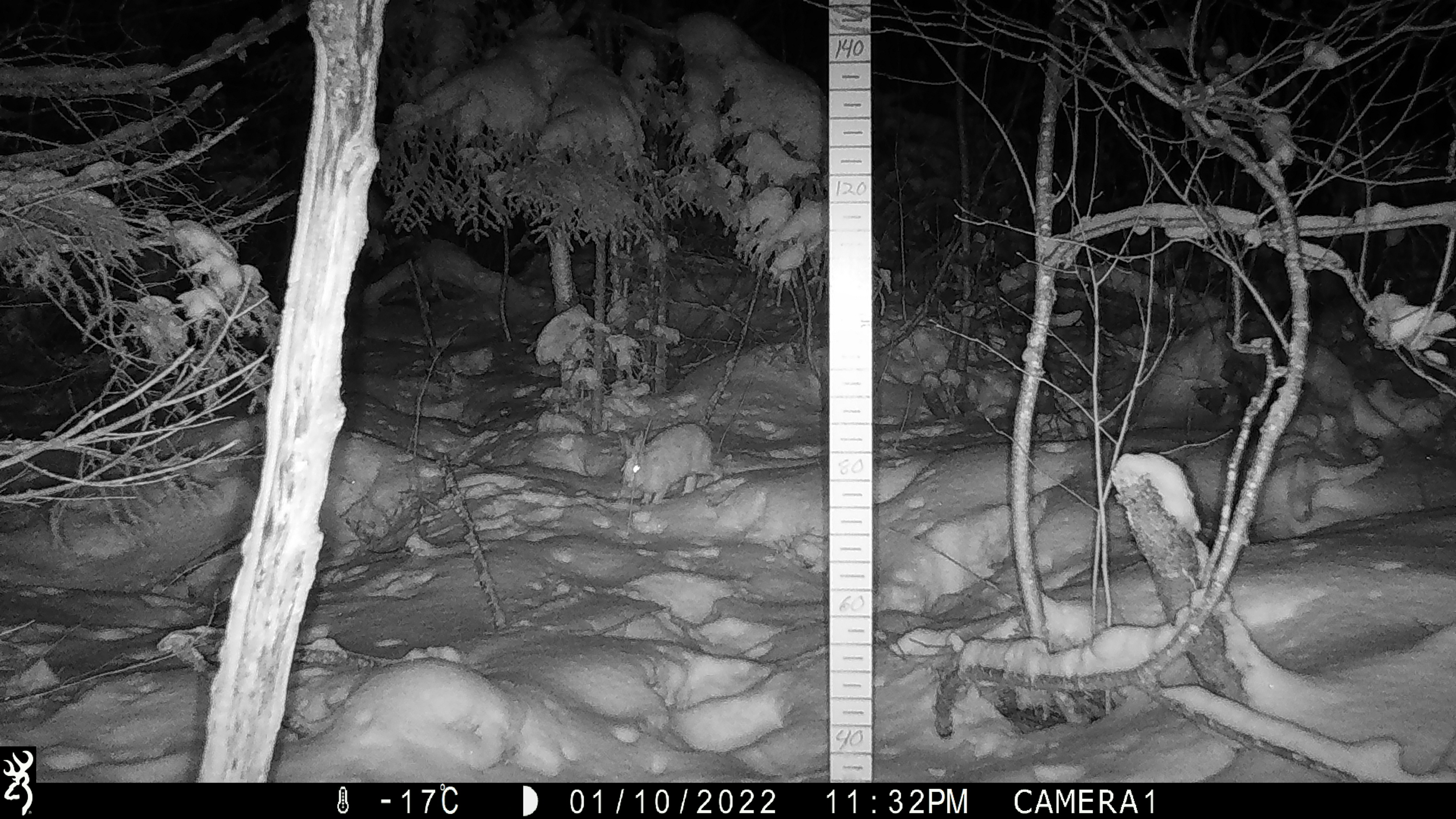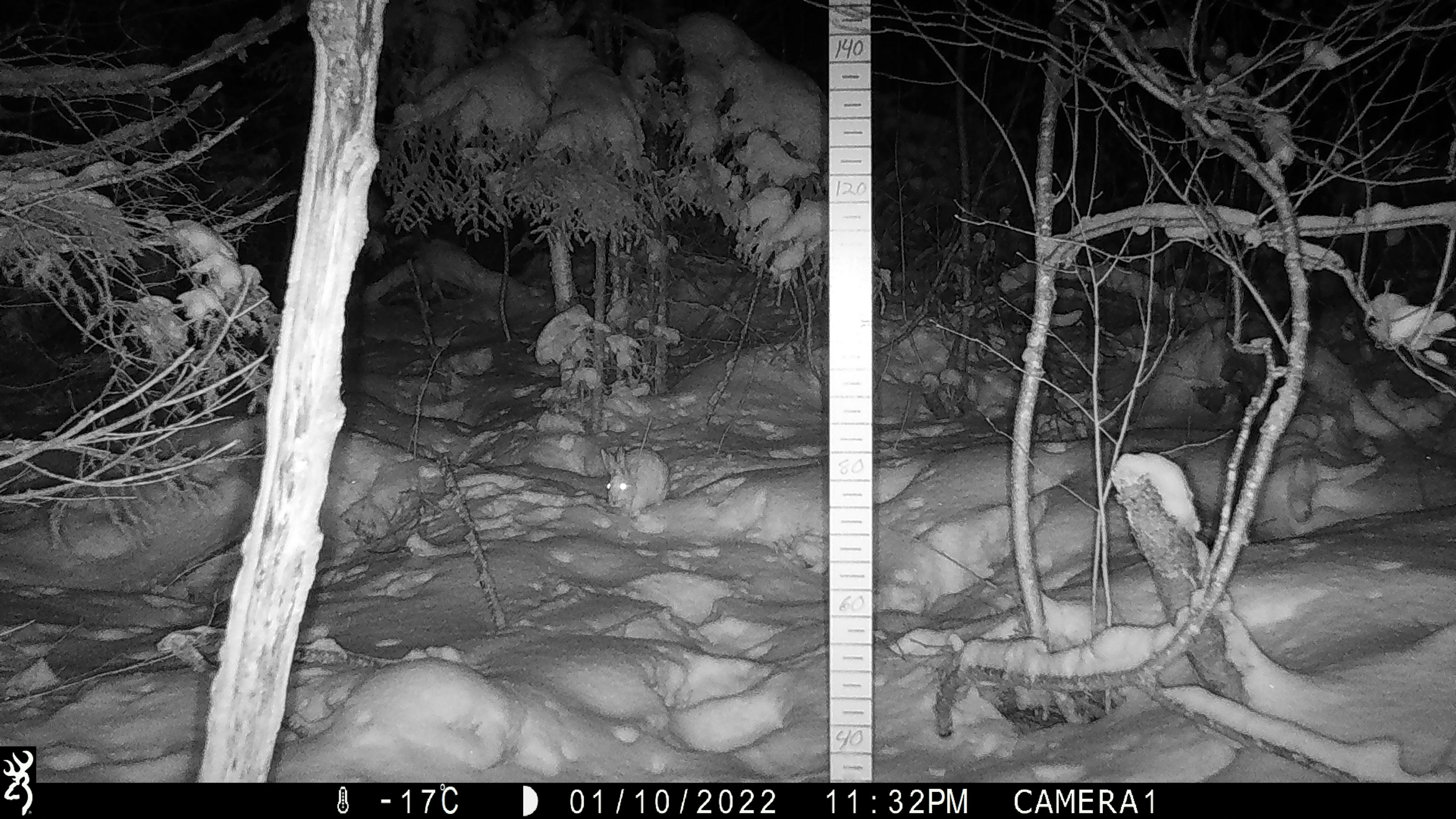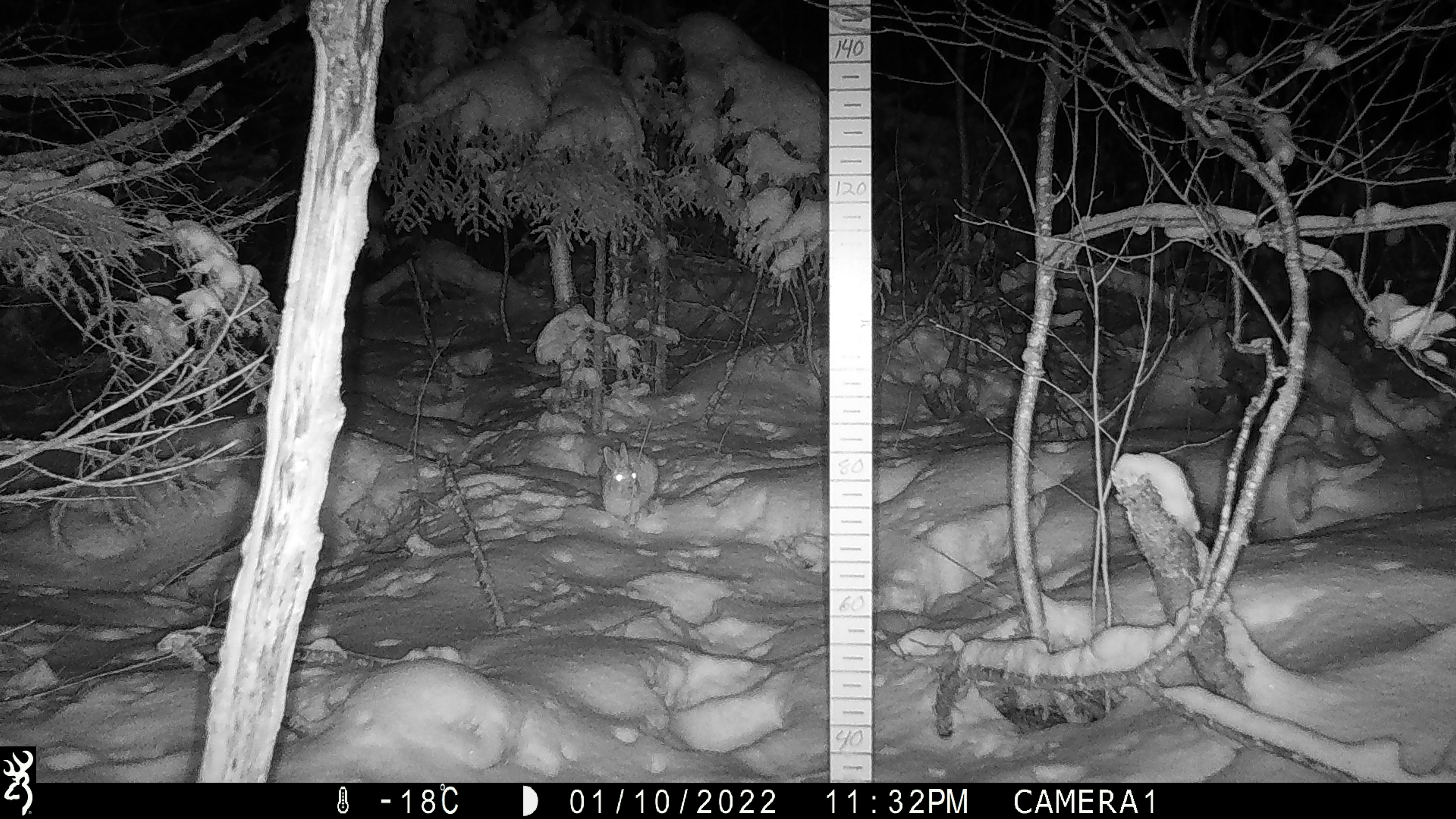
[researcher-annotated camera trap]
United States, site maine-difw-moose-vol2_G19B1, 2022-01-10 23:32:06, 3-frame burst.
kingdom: Animalia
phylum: Chordata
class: Mammalia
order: Lagomorpha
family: Leporidae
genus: Lepus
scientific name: Lepus americanus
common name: snowshoe hare